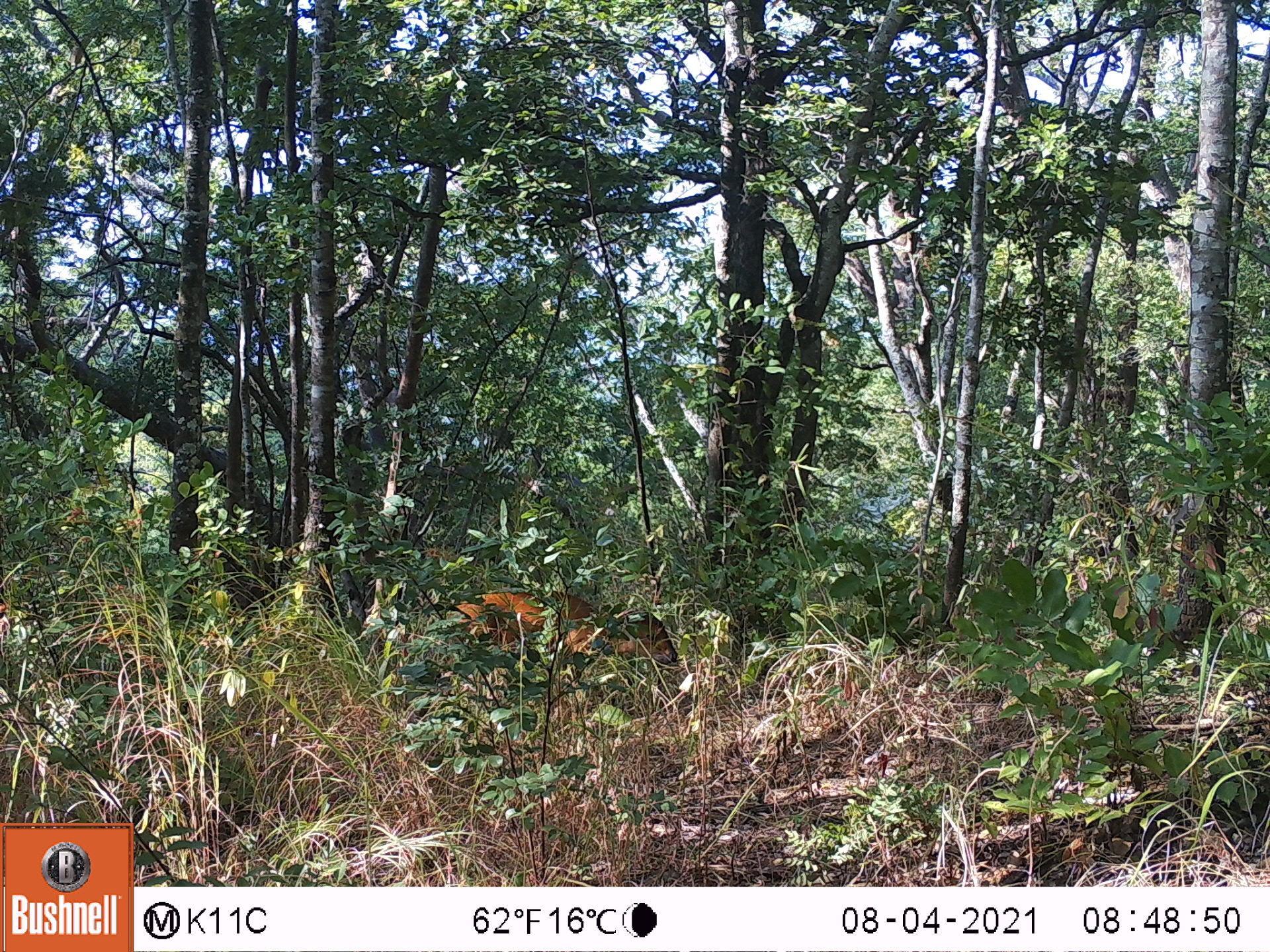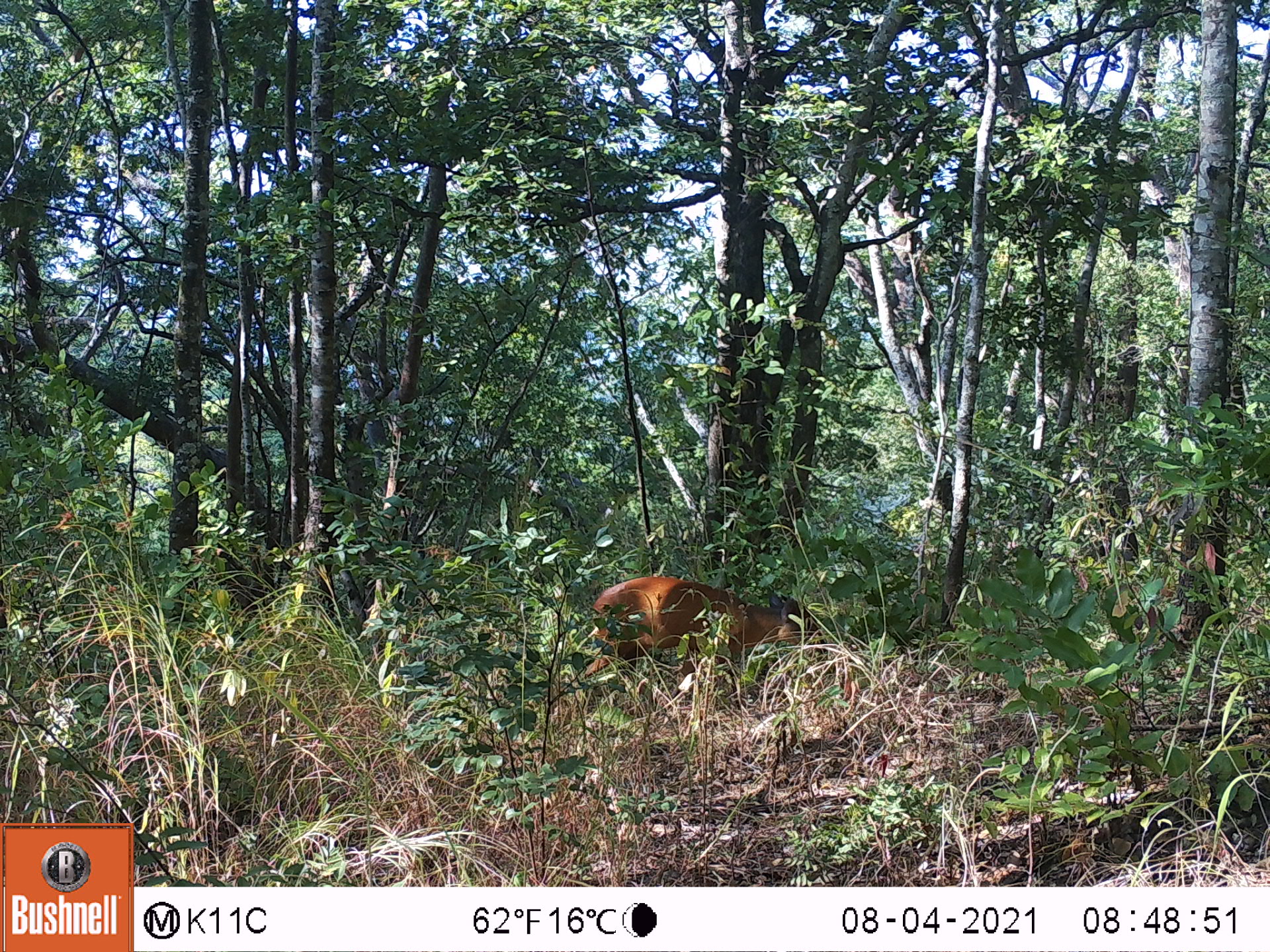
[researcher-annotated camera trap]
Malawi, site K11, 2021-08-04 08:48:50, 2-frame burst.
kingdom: Animalia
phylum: Chordata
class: Mammalia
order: Artiodactyla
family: Bovidae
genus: Cephalophorus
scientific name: Cephalophorus natalensis natalensis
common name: red duiker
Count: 1.